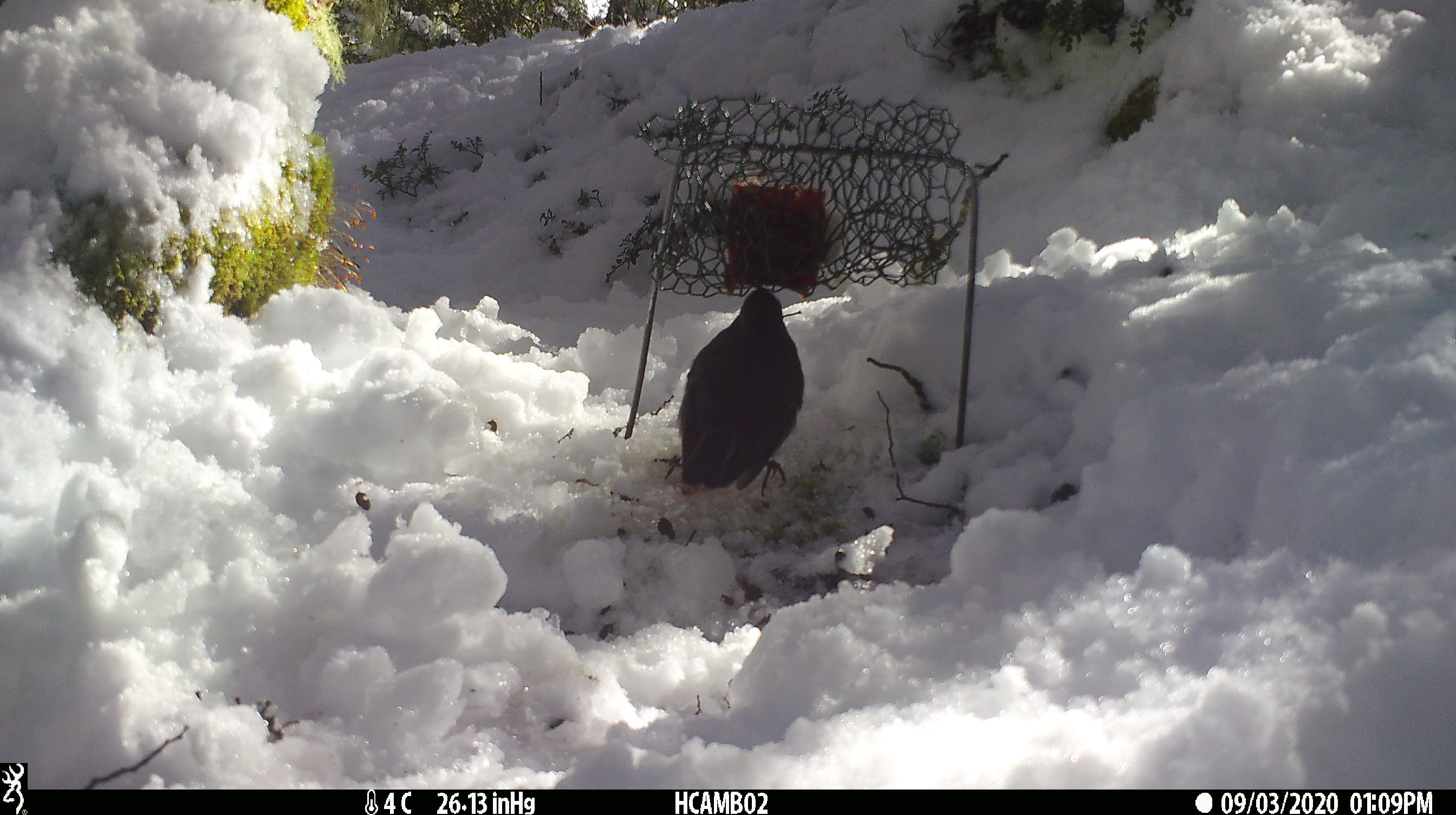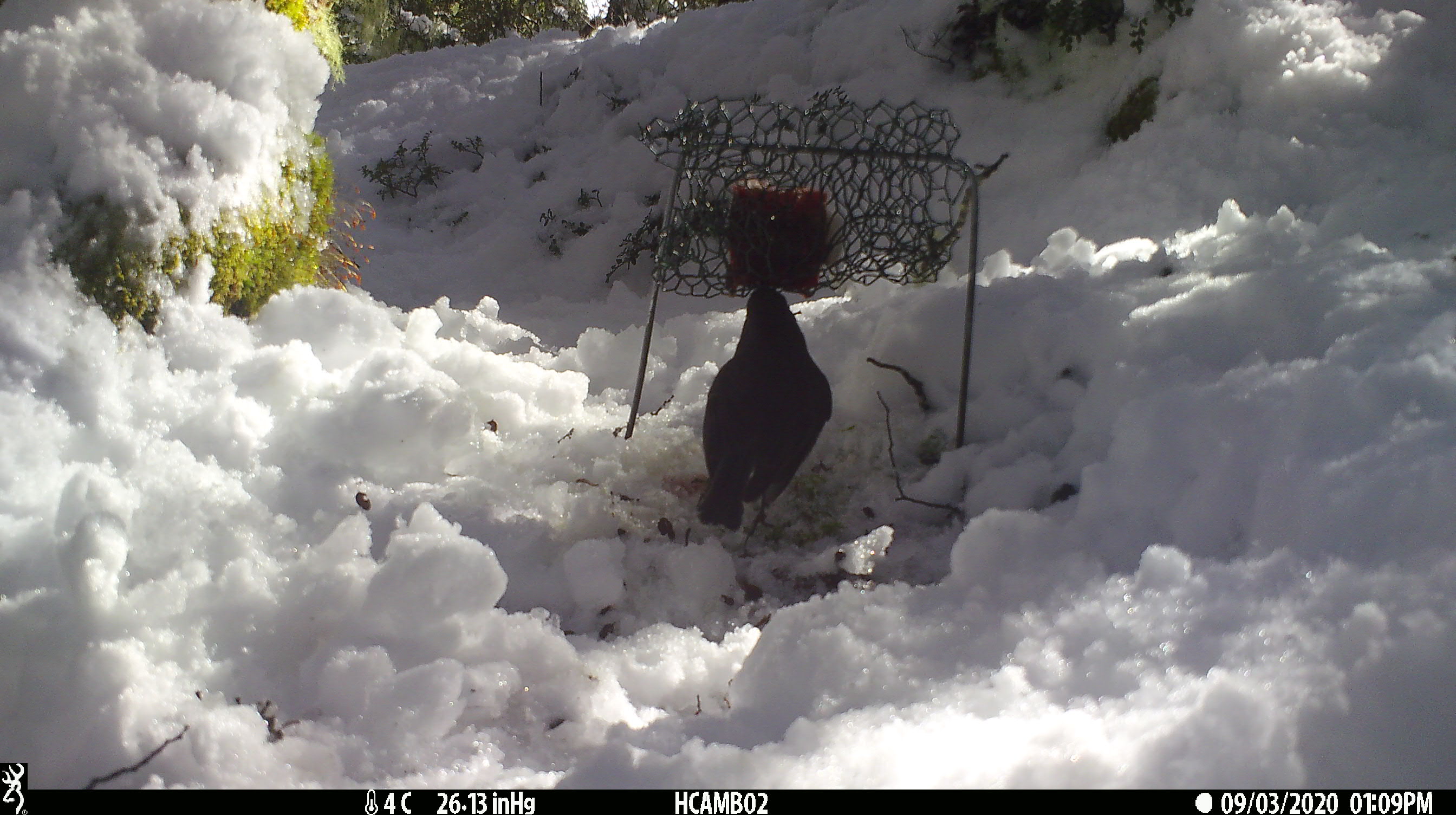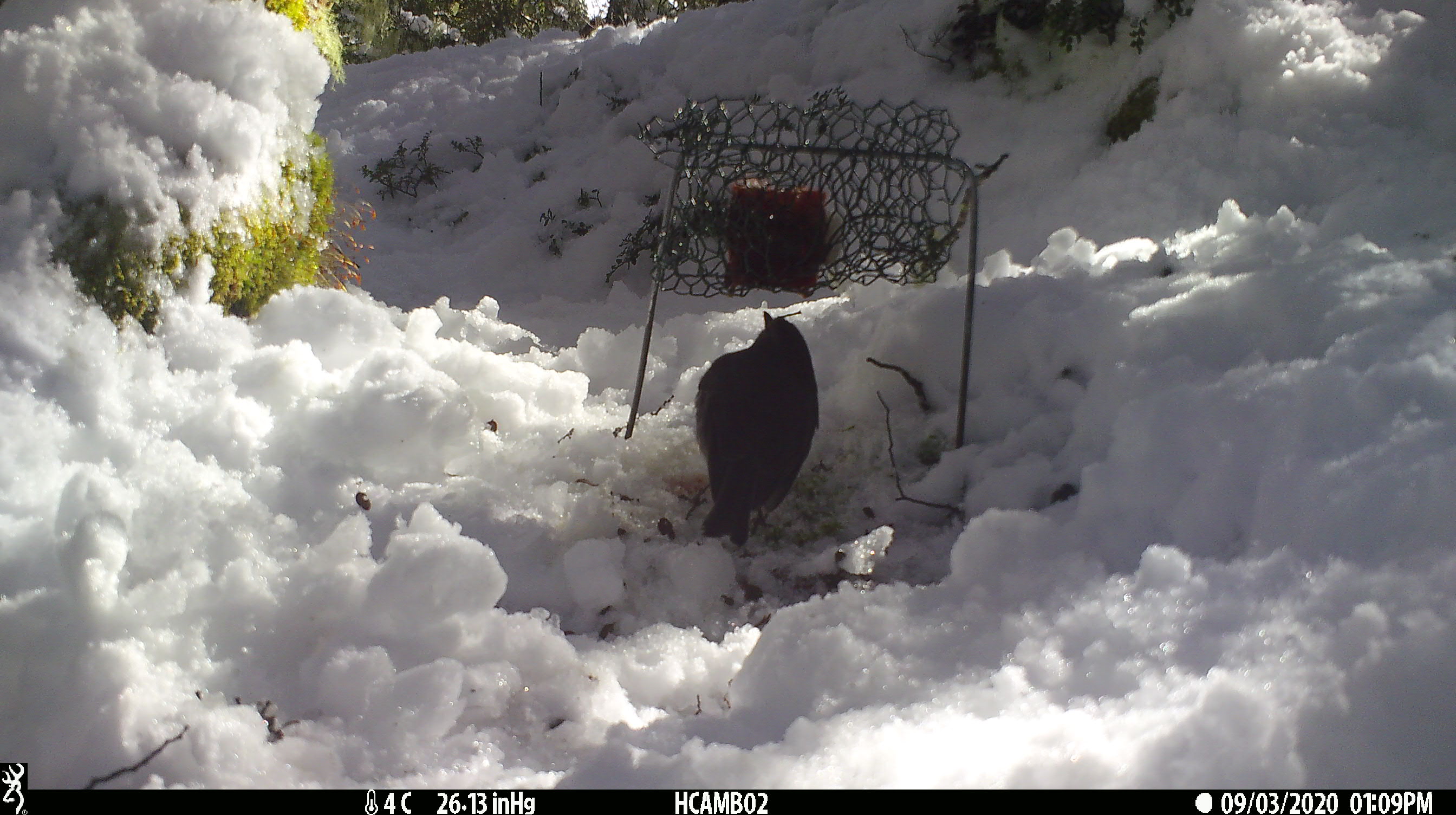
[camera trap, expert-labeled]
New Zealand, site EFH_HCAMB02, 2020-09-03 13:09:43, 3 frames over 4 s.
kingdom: Animalia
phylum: Chordata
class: Aves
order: Passeriformes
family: Petroicidae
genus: Petroica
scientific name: Petroica australis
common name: new zealand robin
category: robin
Robin (new zealand robin) (Petroica australis).